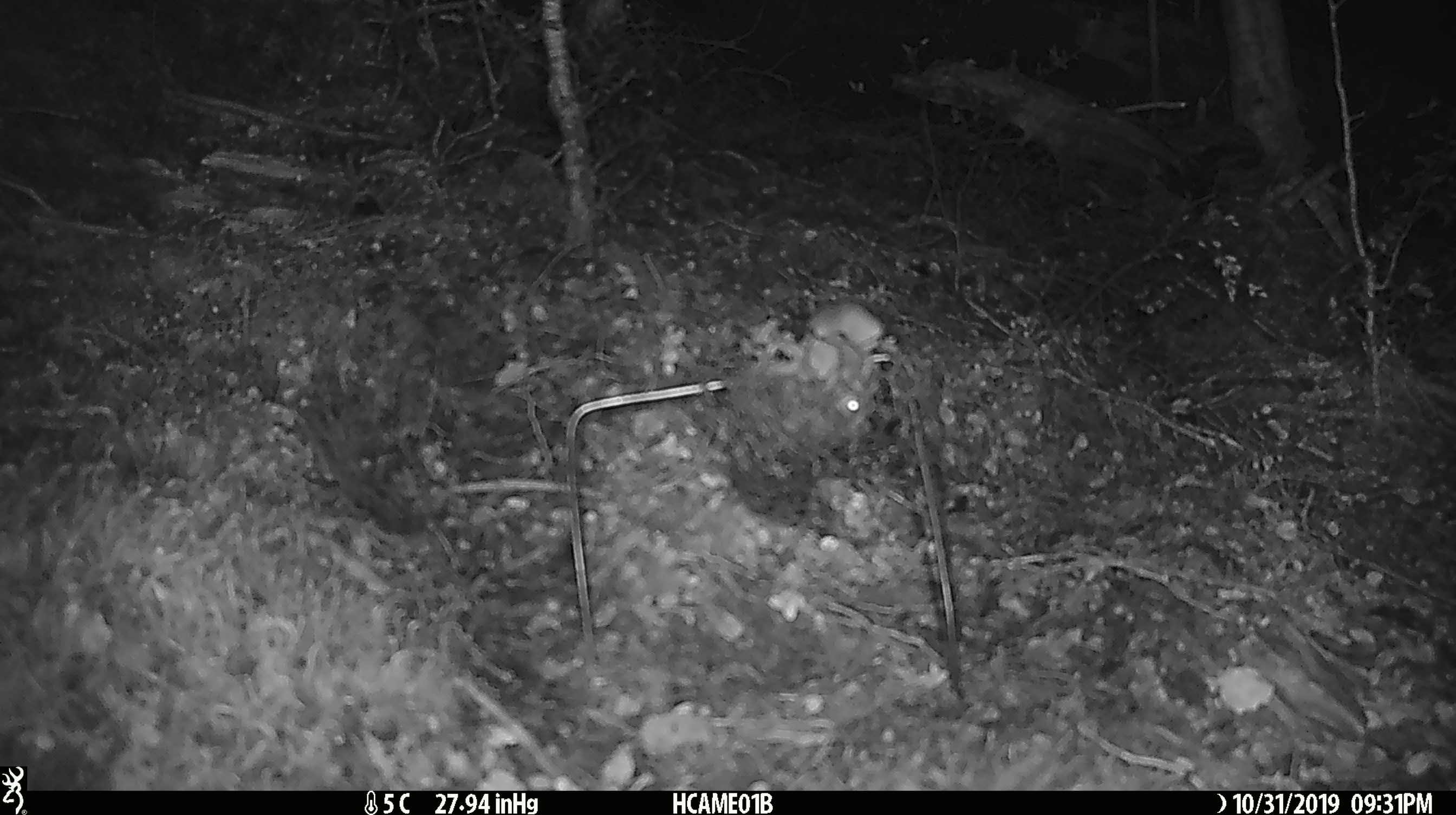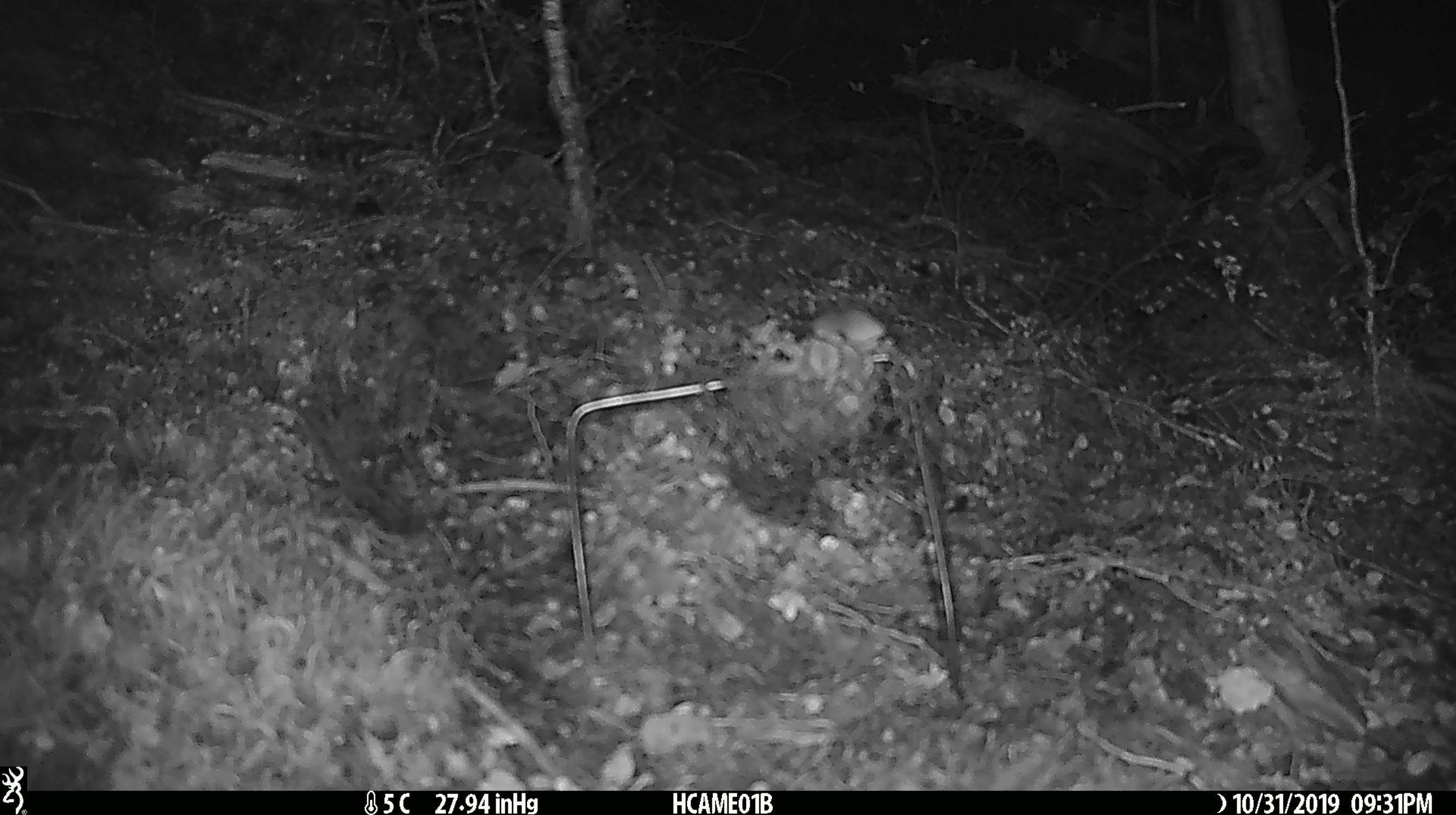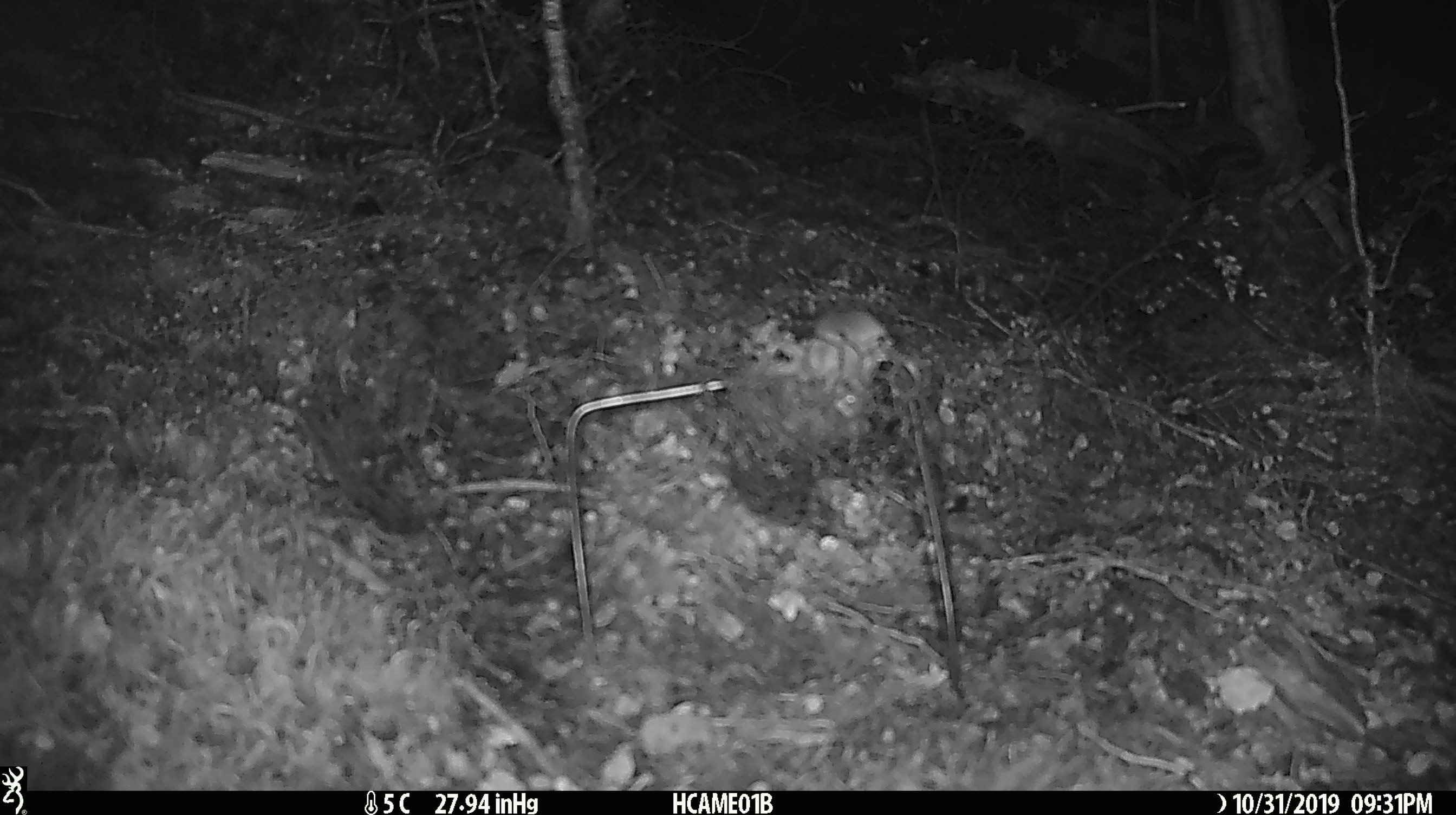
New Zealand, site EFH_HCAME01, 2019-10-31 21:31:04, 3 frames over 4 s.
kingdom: Animalia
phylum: Chordata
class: Mammalia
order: Rodentia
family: Muridae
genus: Mus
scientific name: Mus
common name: mouse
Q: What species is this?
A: Mouse (Mus).